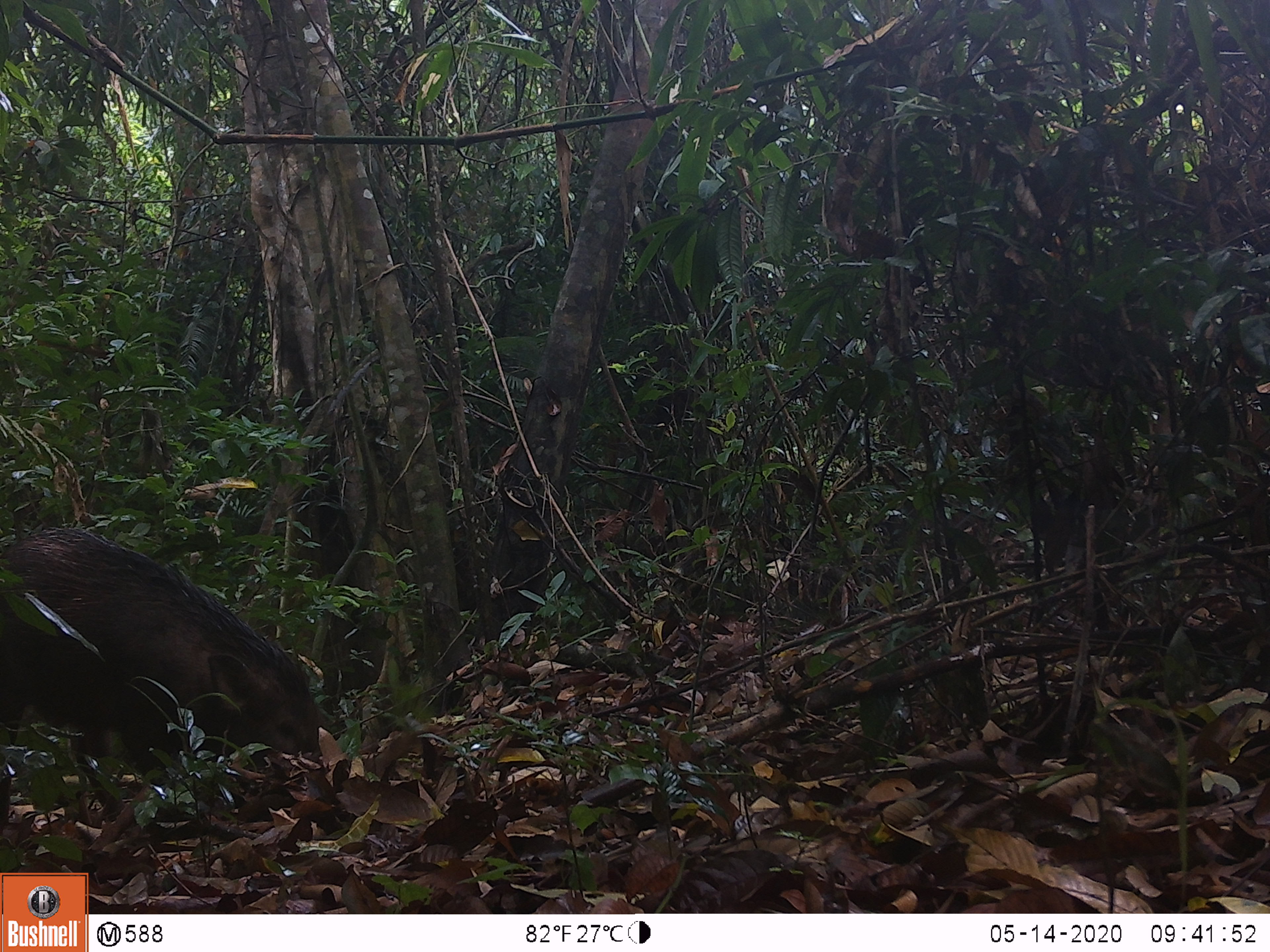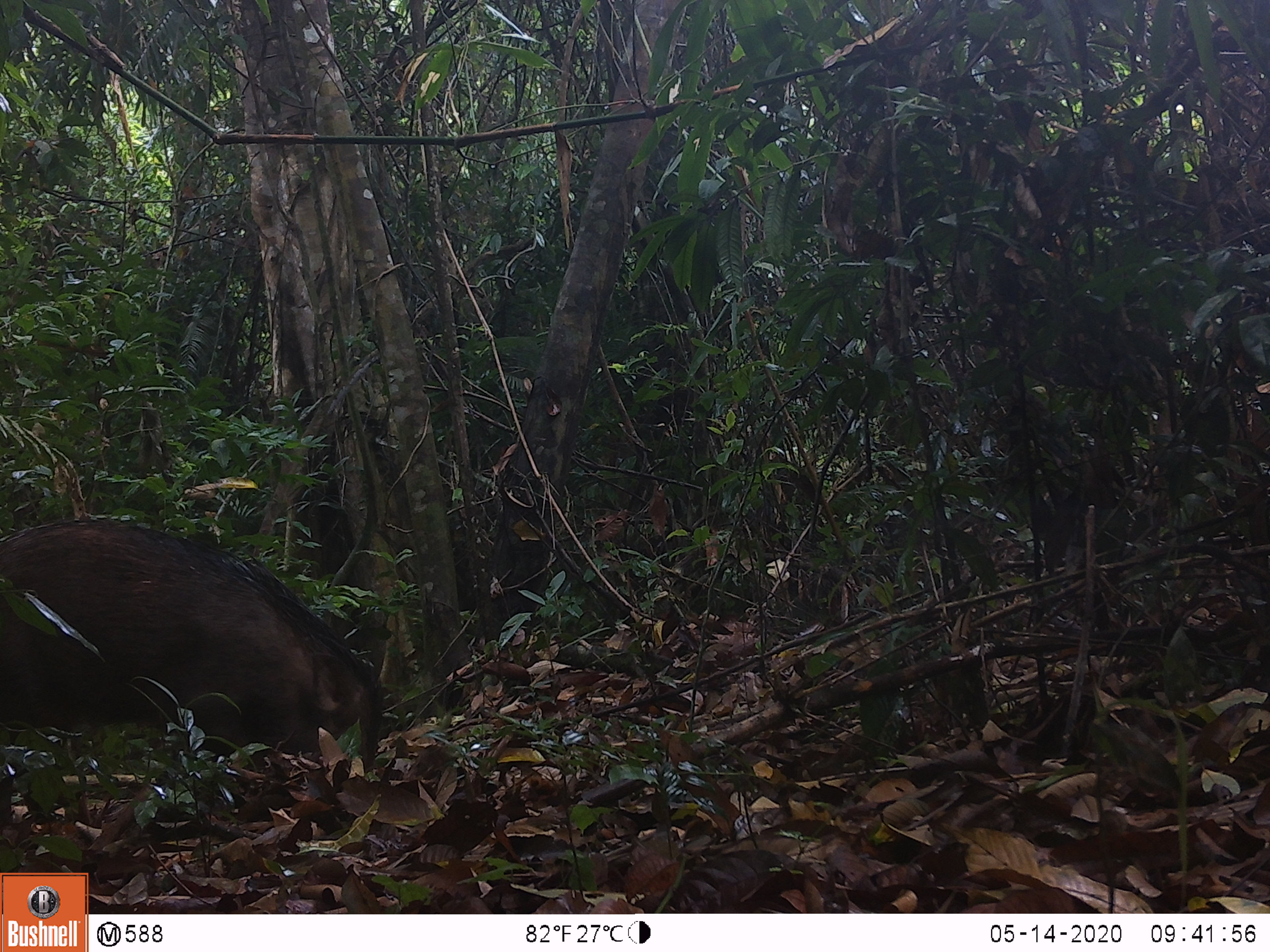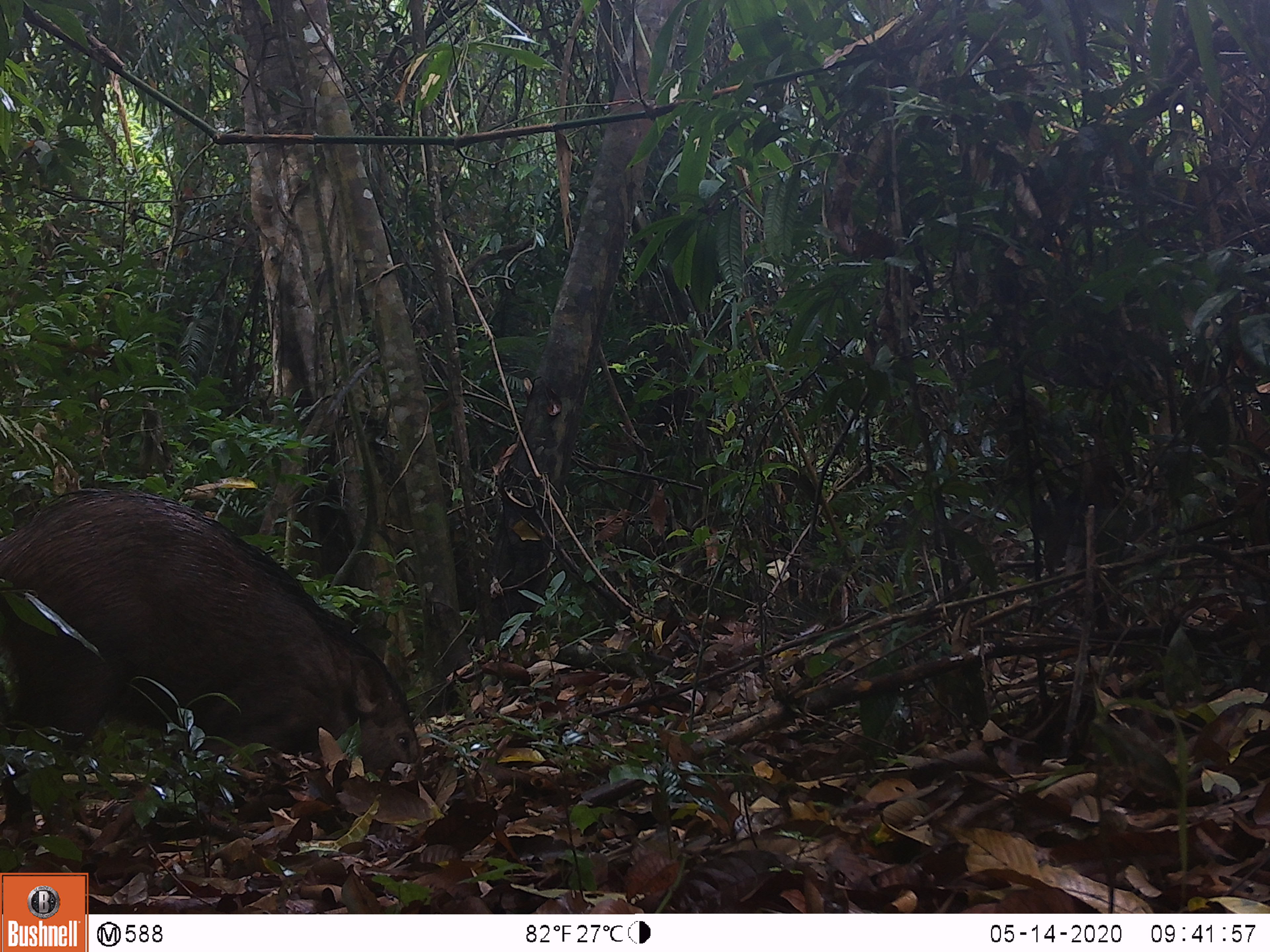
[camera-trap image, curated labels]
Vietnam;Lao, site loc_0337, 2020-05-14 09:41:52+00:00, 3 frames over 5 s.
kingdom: Animalia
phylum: Chordata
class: Mammalia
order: Artiodactyla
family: Suidae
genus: Sus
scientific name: Sus scrofa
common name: eurasian wild pig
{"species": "eurasian wild pig (Sus scrofa)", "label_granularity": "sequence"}